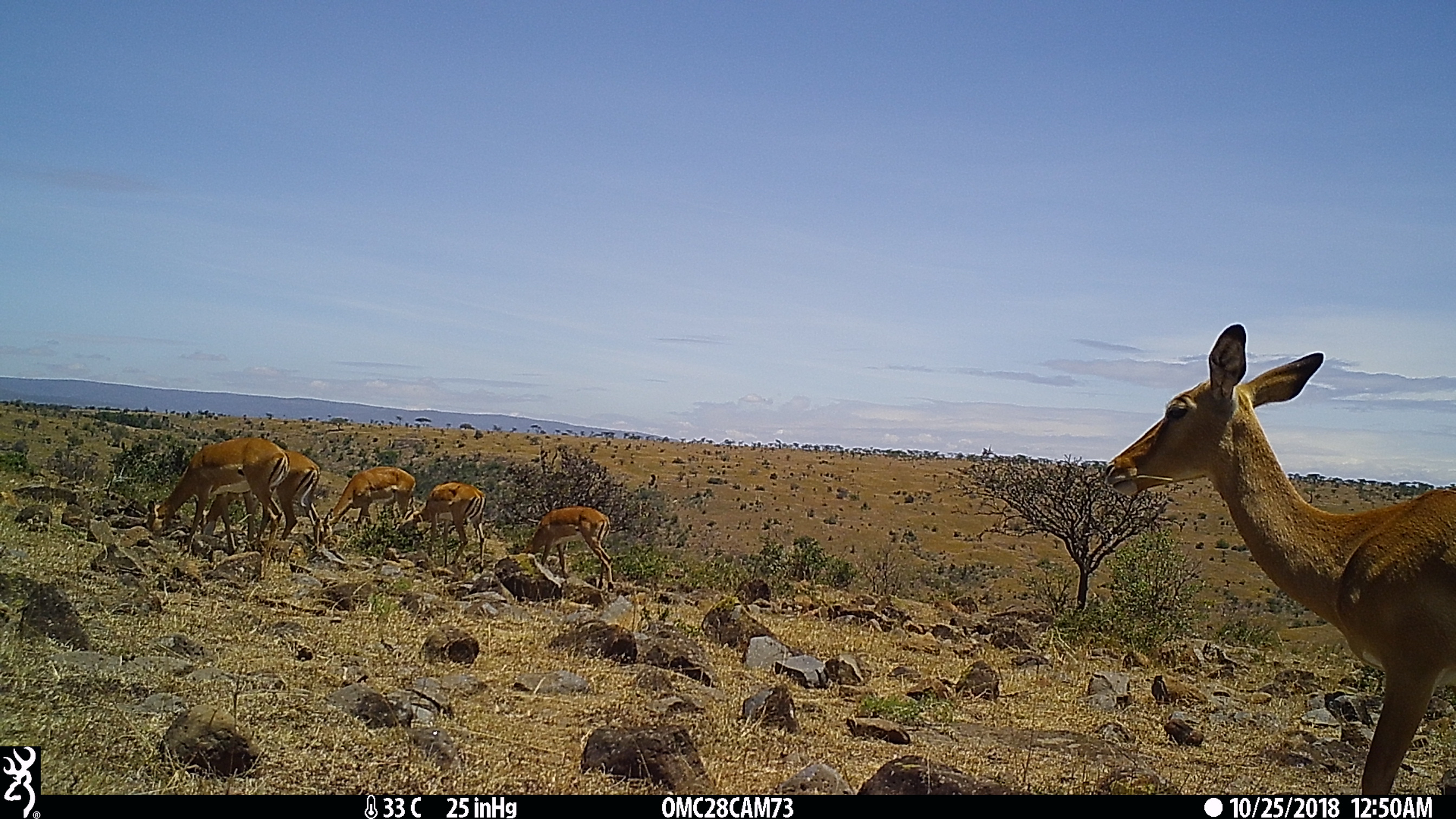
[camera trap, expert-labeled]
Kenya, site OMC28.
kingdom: Animalia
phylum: Chordata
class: Mammalia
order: Artiodactyla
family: Bovidae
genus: Aepyceros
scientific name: Aepyceros melampus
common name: impala